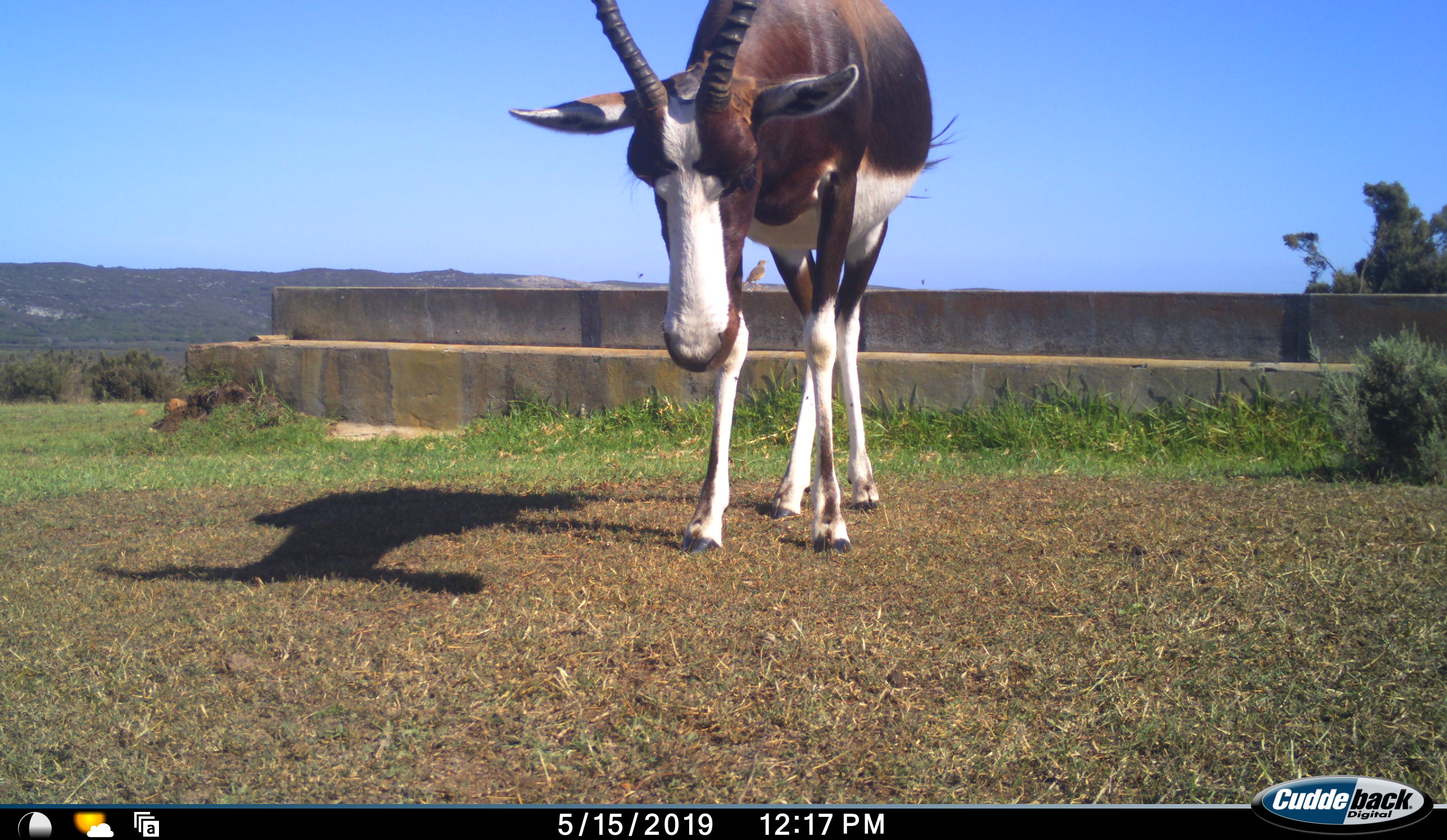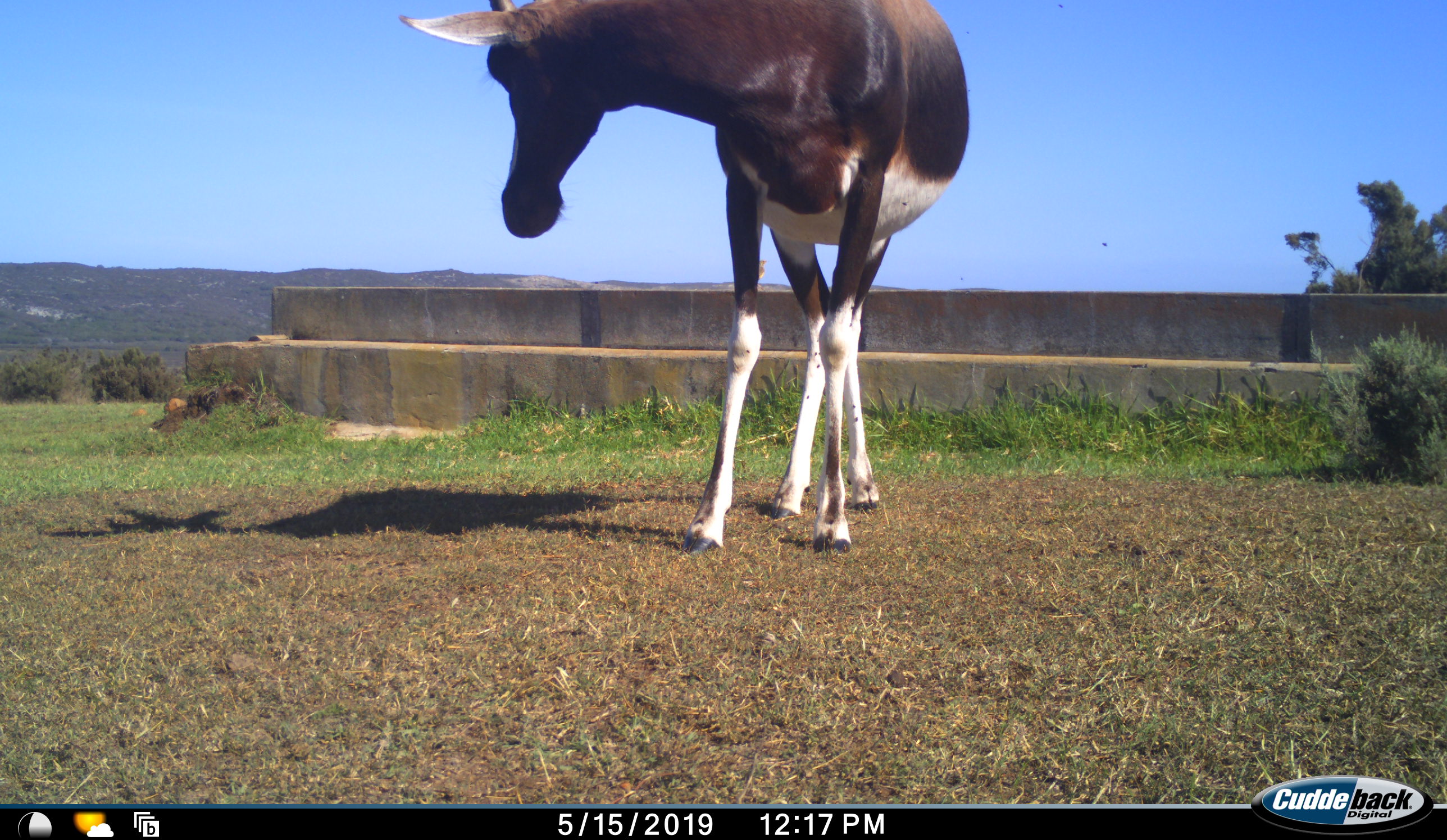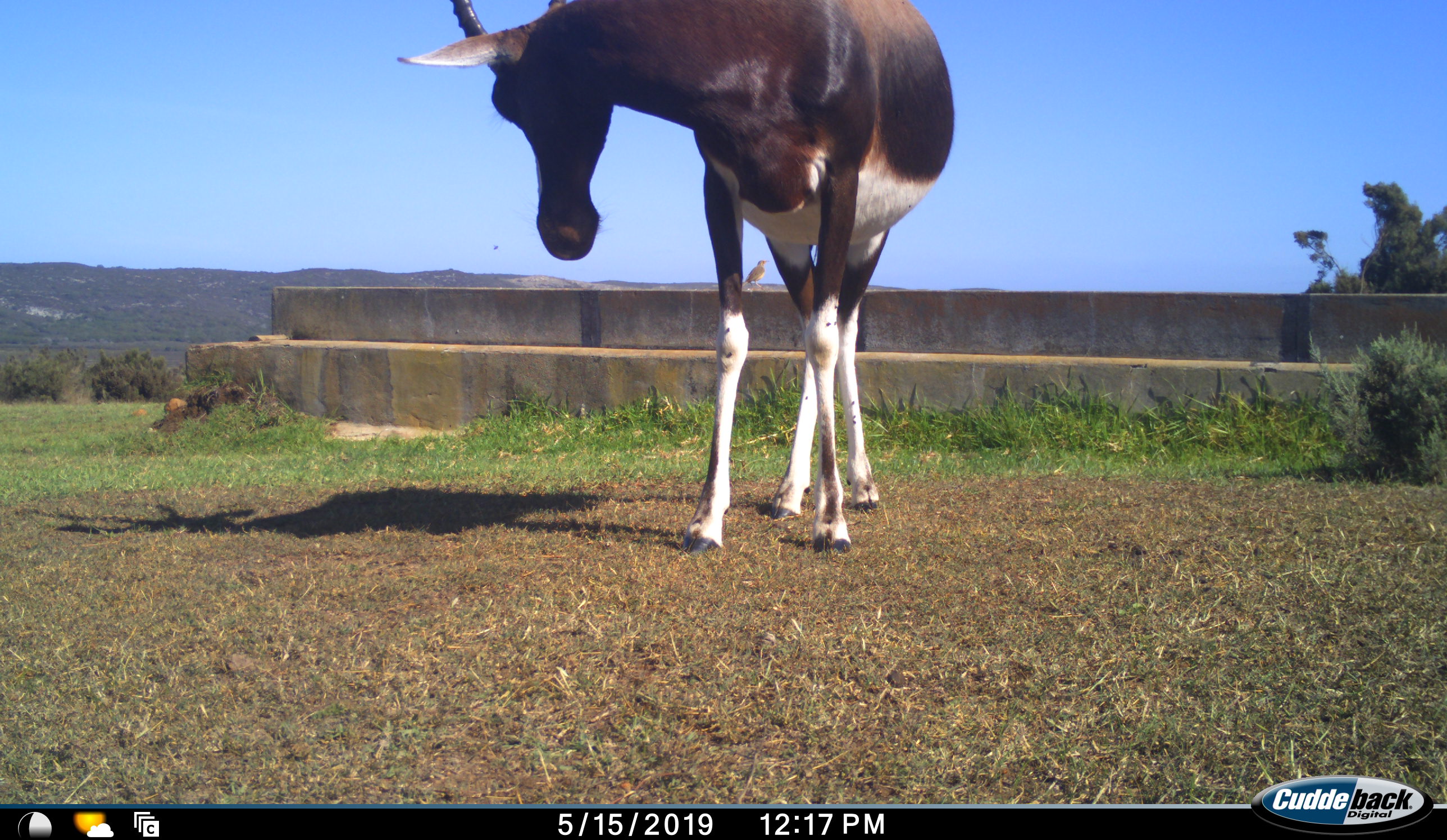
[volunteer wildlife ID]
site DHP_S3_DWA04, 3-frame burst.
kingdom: Animalia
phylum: Chordata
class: Mammalia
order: Artiodactyla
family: Bovidae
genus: Damaliscus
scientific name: Damaliscus pygargus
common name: bontebok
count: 1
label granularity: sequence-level